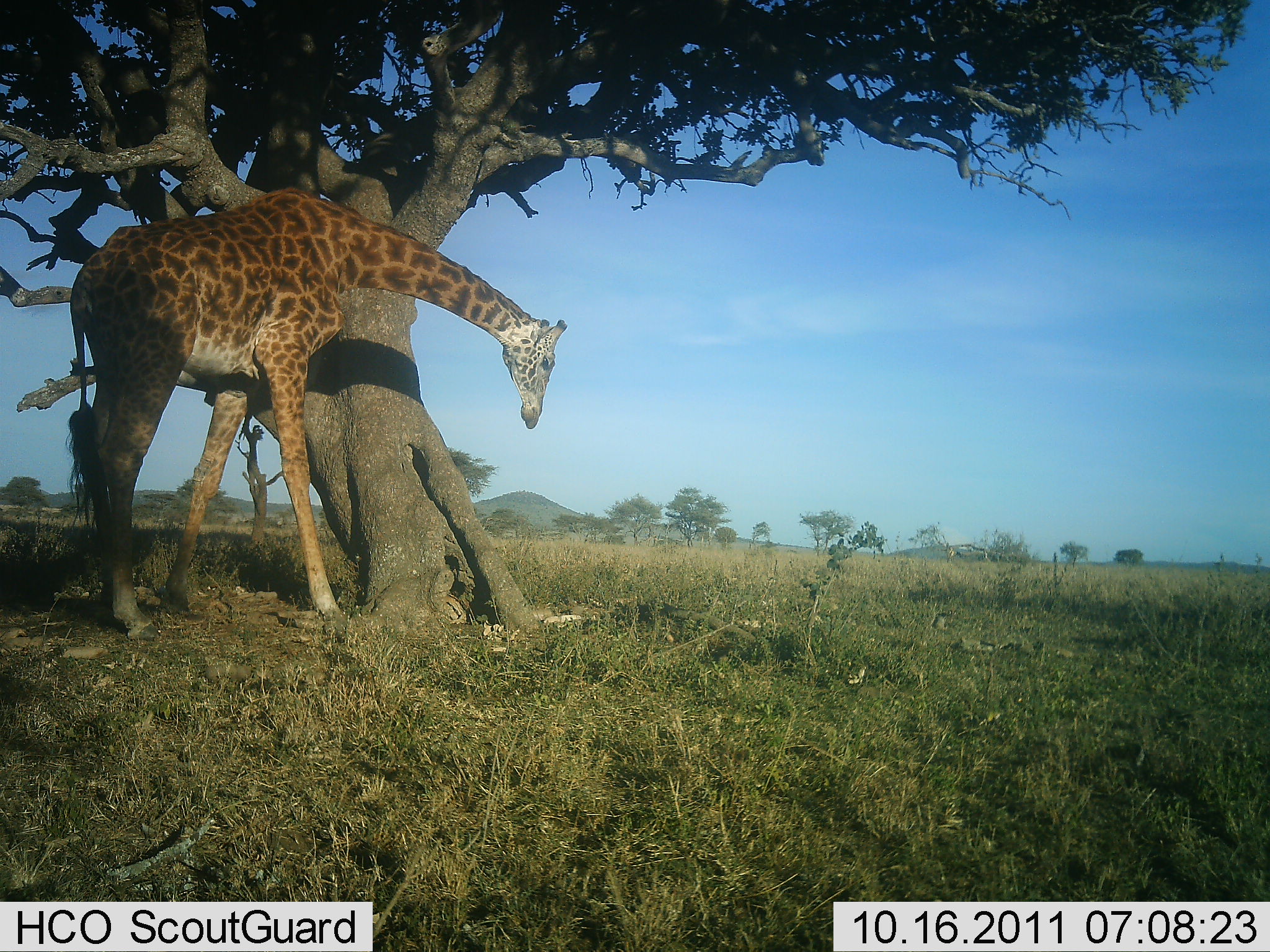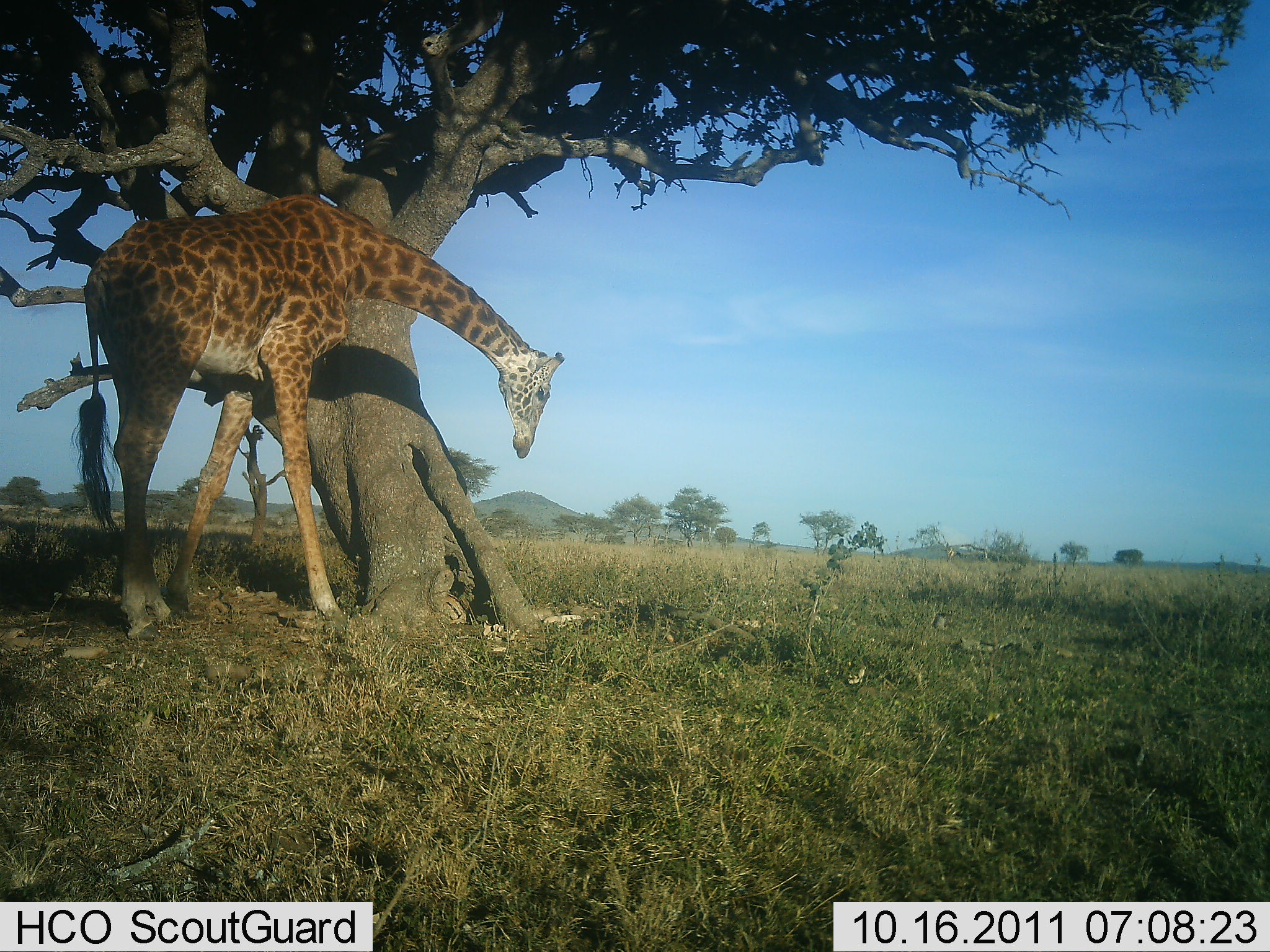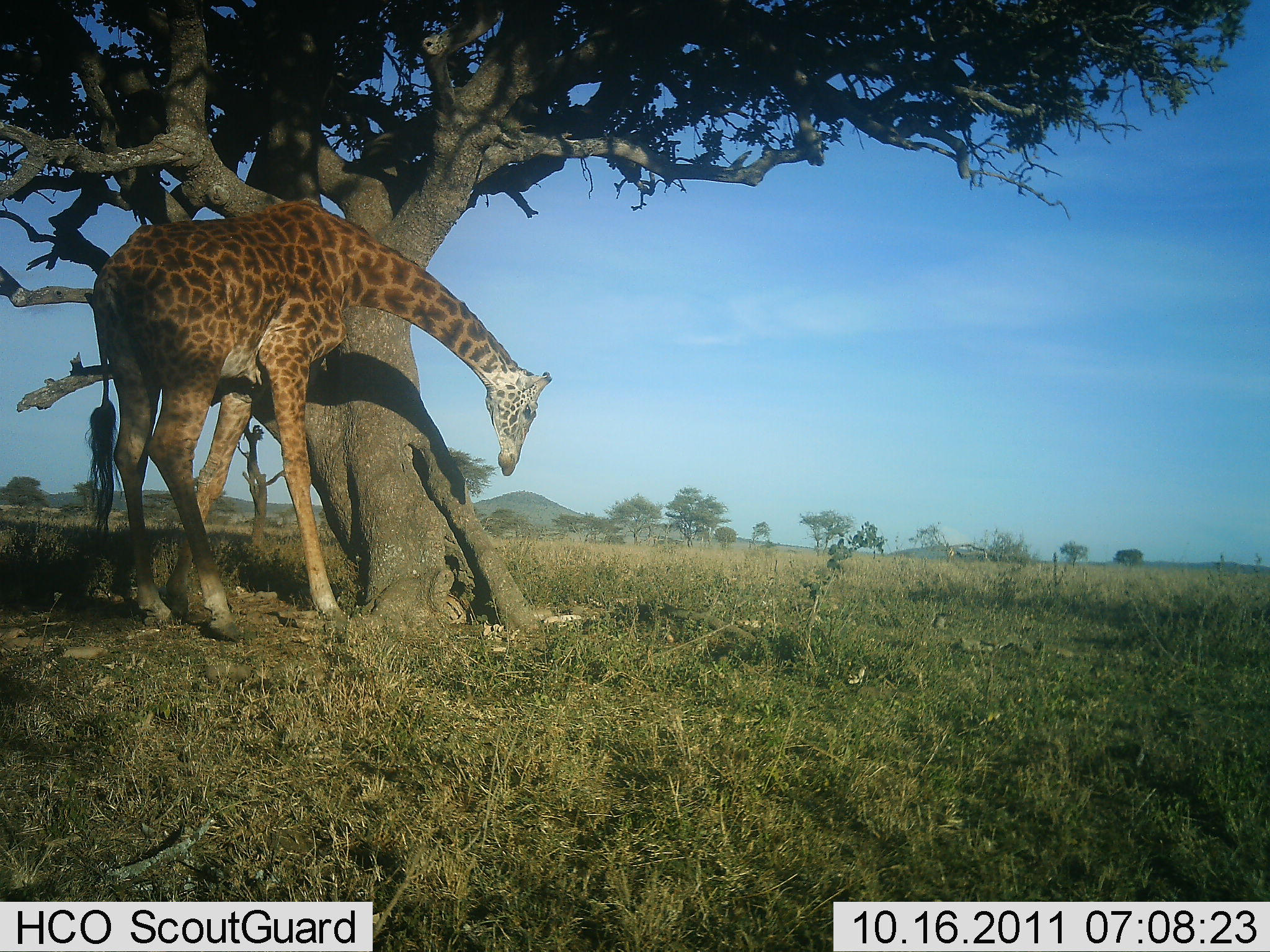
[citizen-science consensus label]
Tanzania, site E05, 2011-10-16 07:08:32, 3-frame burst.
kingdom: Animalia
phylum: Chordata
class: Mammalia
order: Artiodactyla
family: Giraffidae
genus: Giraffa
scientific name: Giraffa camelopardalis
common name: giraffe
Giraffe (Giraffa camelopardalis), count 1. Behavior (volunteer vote fractions): standing 70%, resting 10%, moving 20%, interacting 0%. Young present (vote fraction): 0%. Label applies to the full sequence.